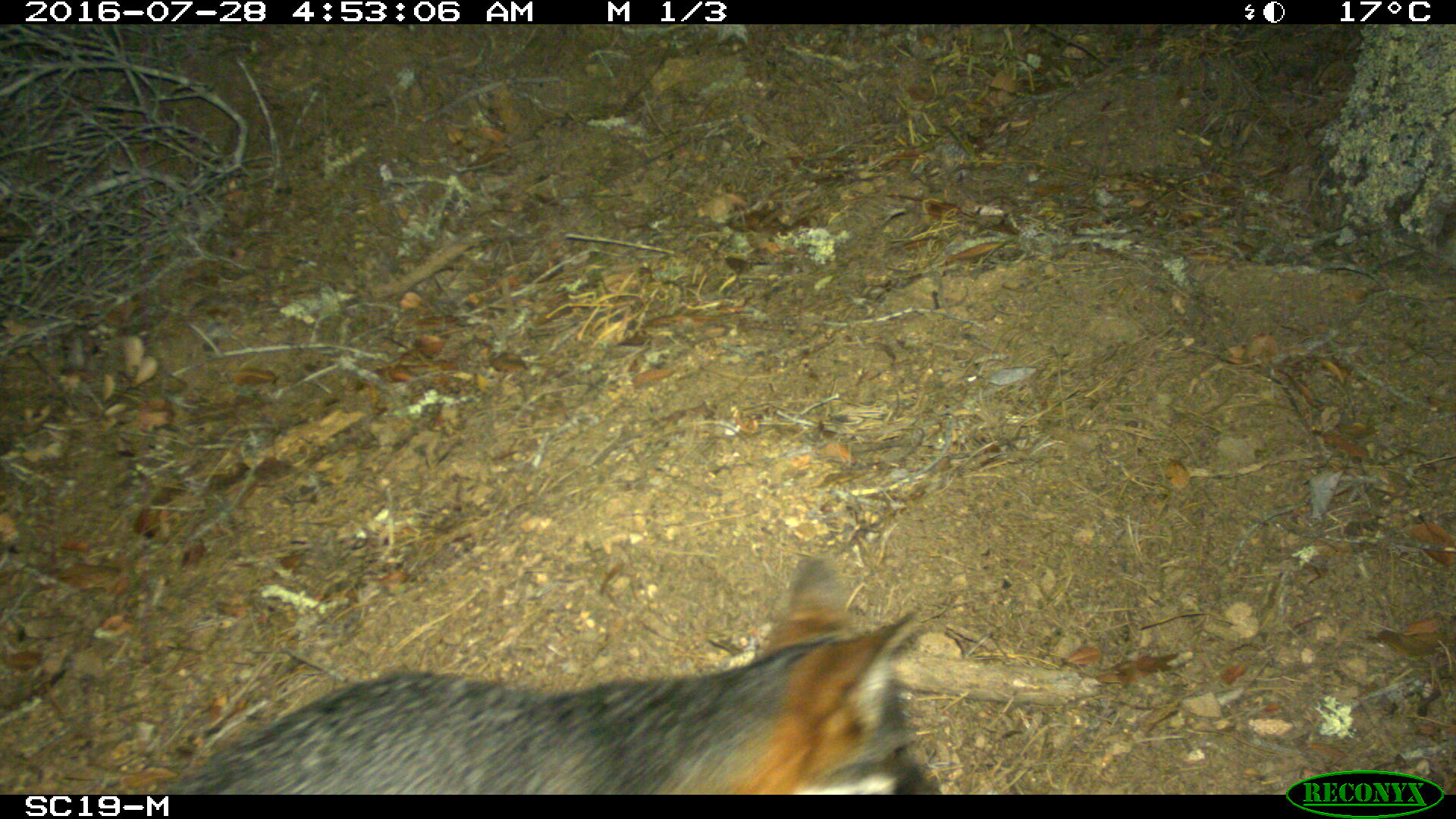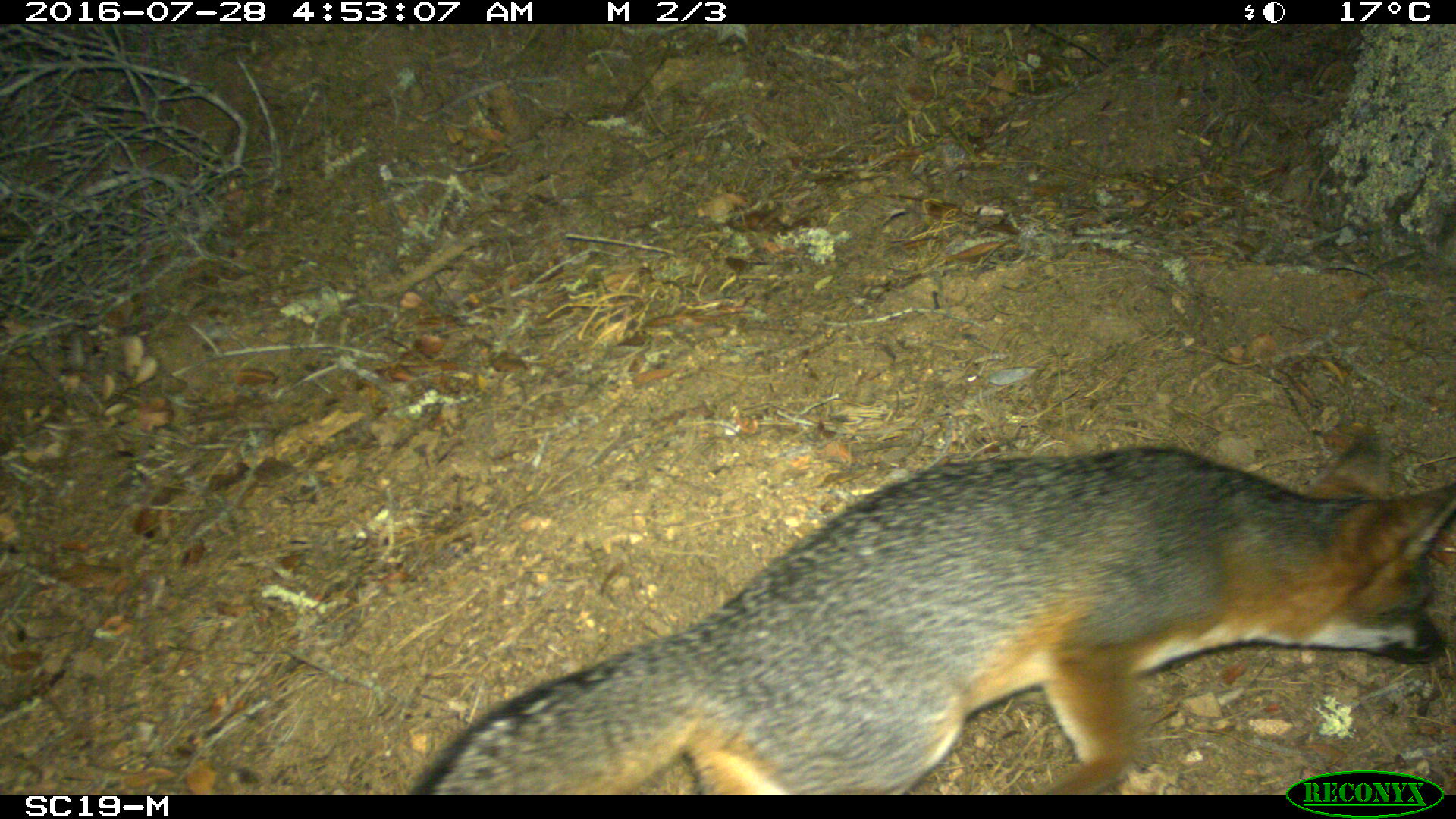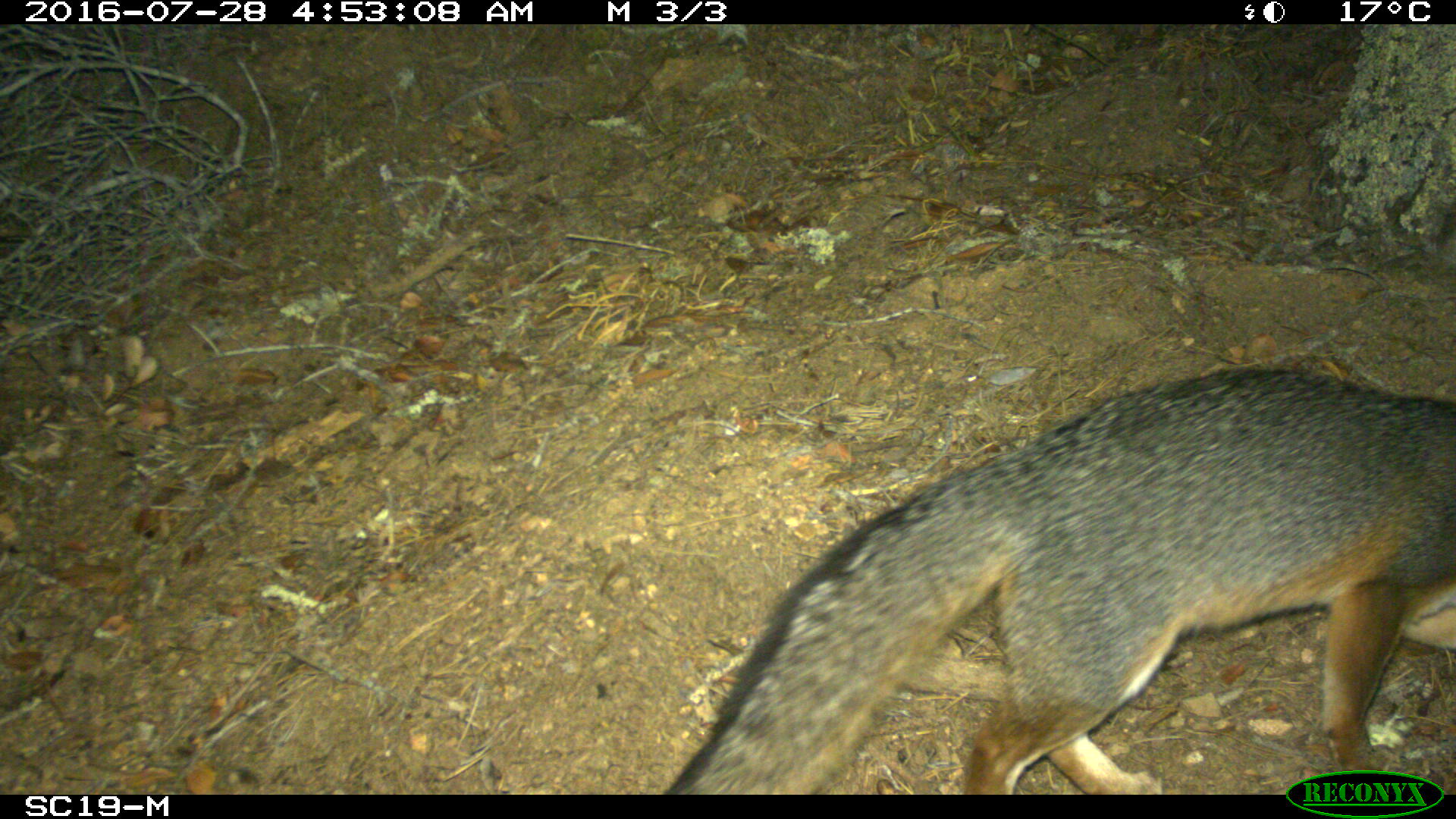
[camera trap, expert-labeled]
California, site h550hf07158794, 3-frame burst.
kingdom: Animalia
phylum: Chordata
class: Mammalia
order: Carnivora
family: Canidae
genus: Urocyon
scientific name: Urocyon littoralis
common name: island fox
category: fox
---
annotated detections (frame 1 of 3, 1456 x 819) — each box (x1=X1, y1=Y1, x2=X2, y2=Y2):
fox: (x1=178, y1=557, x2=936, y2=794)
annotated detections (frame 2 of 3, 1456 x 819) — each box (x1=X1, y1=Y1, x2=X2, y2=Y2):
fox: (x1=406, y1=425, x2=1455, y2=794)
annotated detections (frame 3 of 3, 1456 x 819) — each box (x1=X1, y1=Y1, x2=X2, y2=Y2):
fox: (x1=661, y1=366, x2=1455, y2=793)